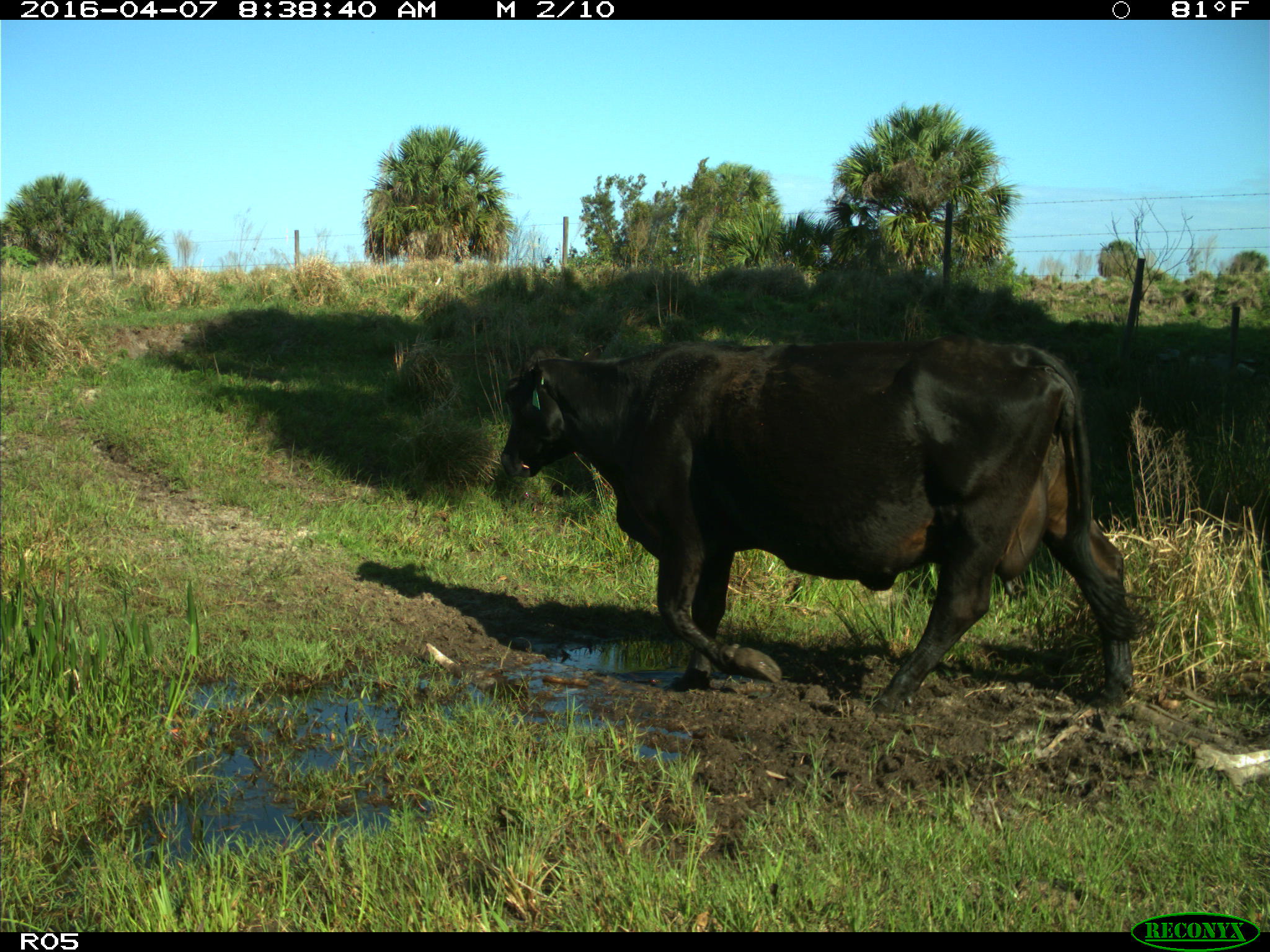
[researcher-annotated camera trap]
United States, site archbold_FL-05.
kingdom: Animalia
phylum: Chordata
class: Mammalia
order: Artiodactyla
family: Bovidae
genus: Bos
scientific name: Bos taurus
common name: domestic cow